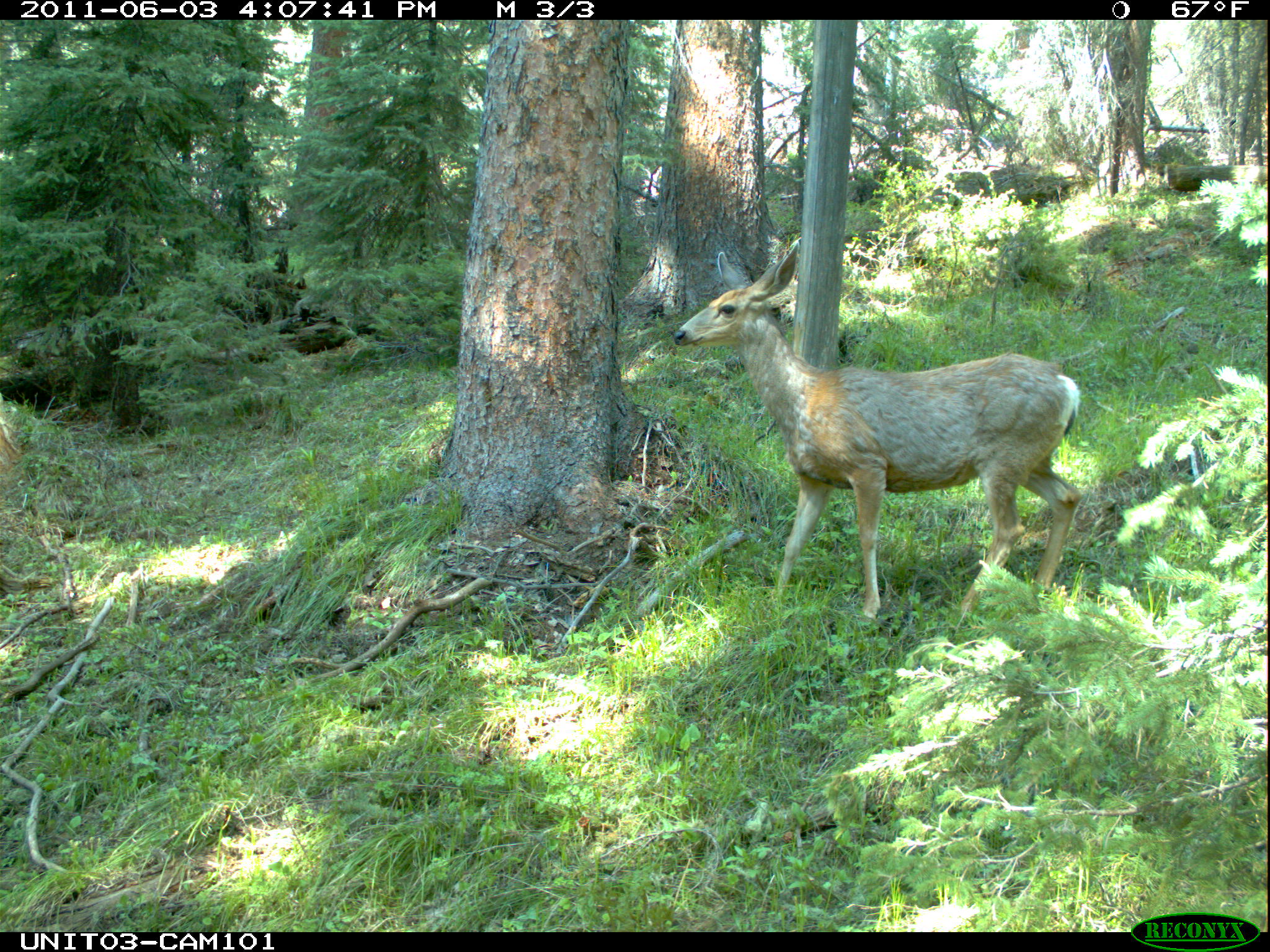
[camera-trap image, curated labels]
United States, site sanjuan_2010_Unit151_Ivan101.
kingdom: Animalia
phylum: Chordata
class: Mammalia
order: Artiodactyla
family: Cervidae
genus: Odocoileus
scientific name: Odocoileus hemionus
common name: mule deer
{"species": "Odocoileus hemionus (mule deer)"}